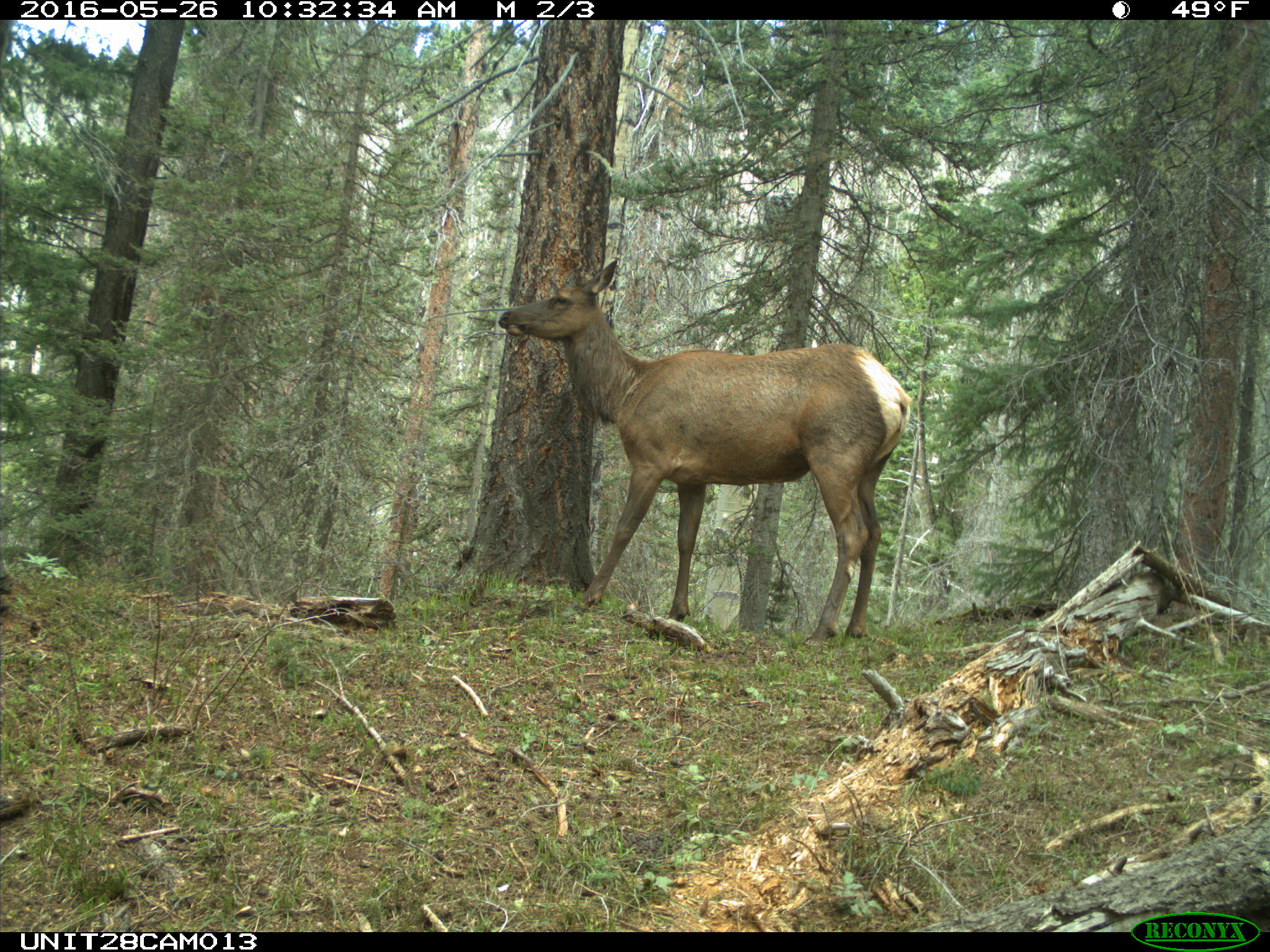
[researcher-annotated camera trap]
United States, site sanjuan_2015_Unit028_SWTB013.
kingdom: Animalia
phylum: Chordata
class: Mammalia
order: Artiodactyla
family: Cervidae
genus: Cervus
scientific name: Cervus elaphus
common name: red deer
Cervus elaphus (red deer).